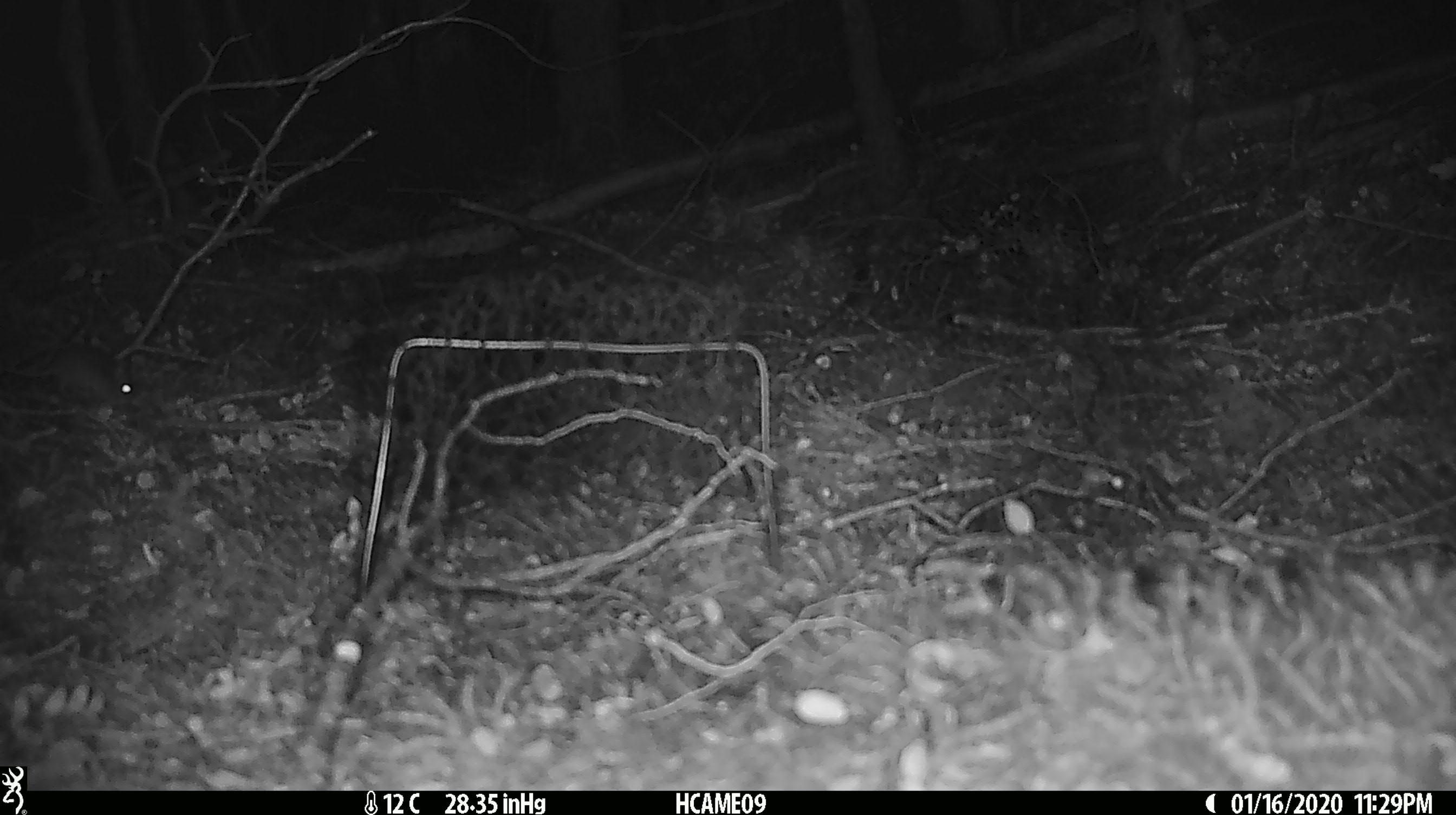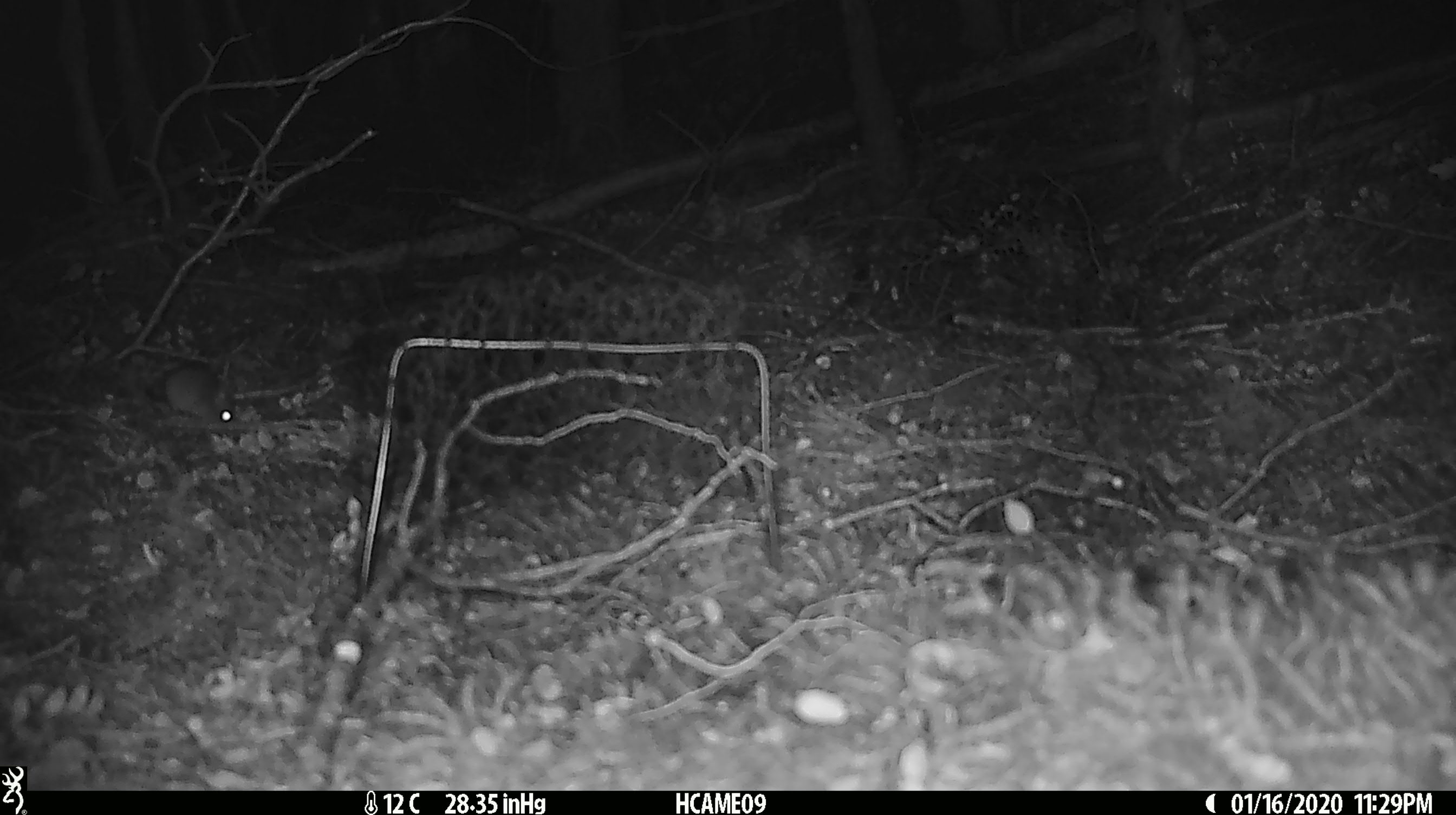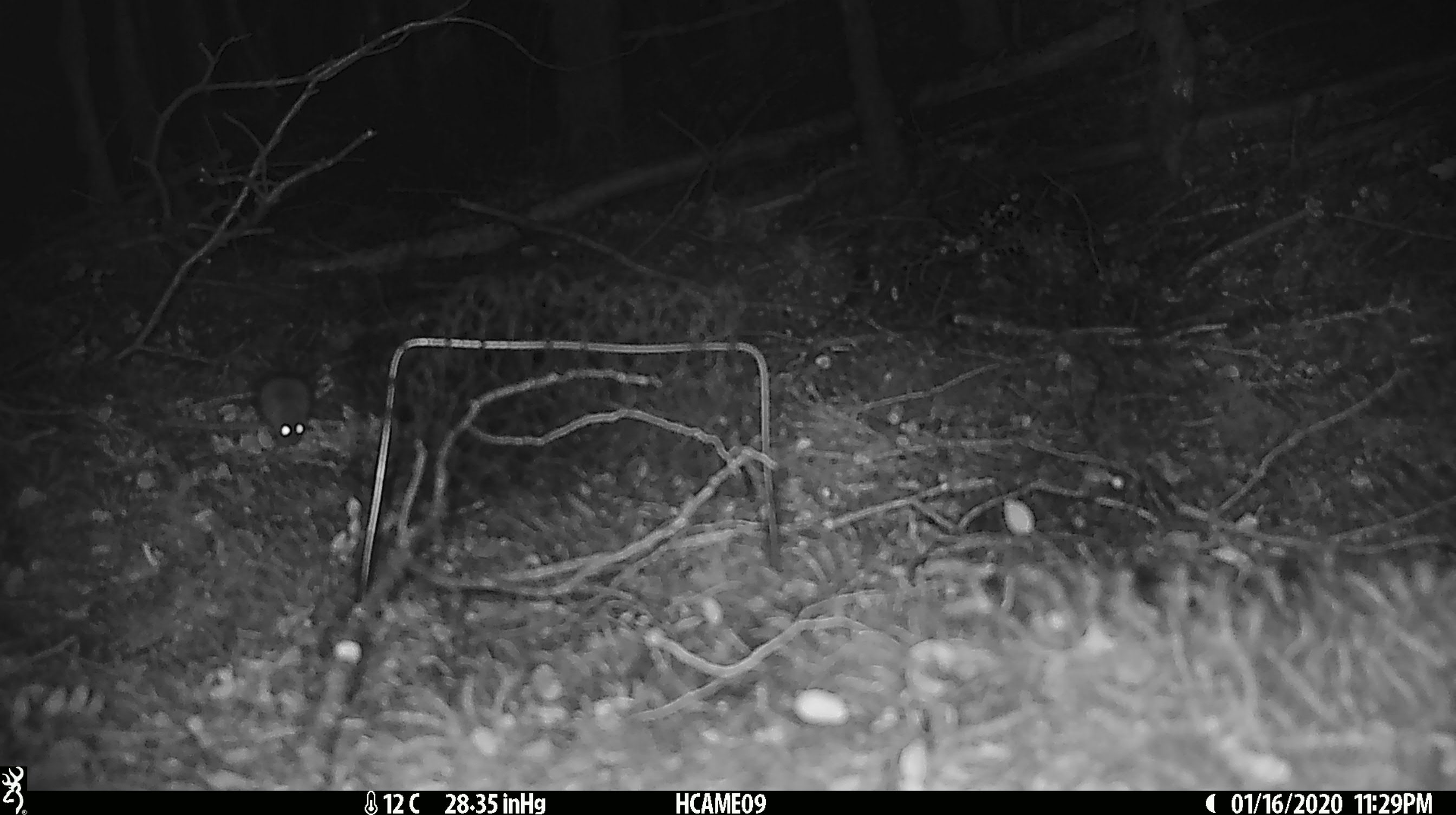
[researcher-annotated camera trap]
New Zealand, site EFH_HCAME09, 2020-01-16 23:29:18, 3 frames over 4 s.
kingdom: Animalia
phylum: Chordata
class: Mammalia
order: Rodentia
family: Muridae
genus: Mus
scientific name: Mus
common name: mouse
Mouse (Mus).